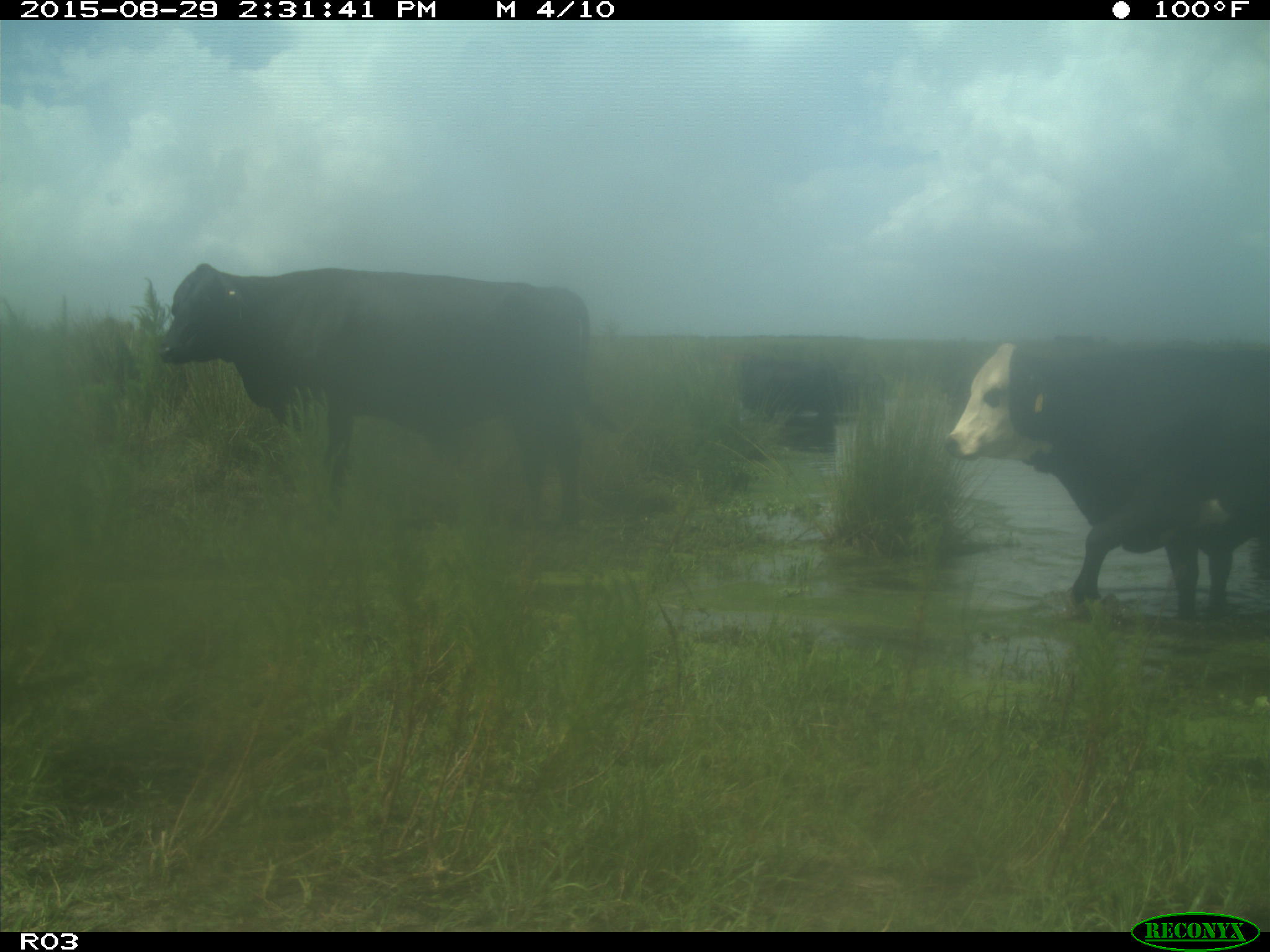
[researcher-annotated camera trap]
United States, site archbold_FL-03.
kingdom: Animalia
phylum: Chordata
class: Mammalia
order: Artiodactyla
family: Bovidae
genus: Bos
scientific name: Bos taurus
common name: domestic cow